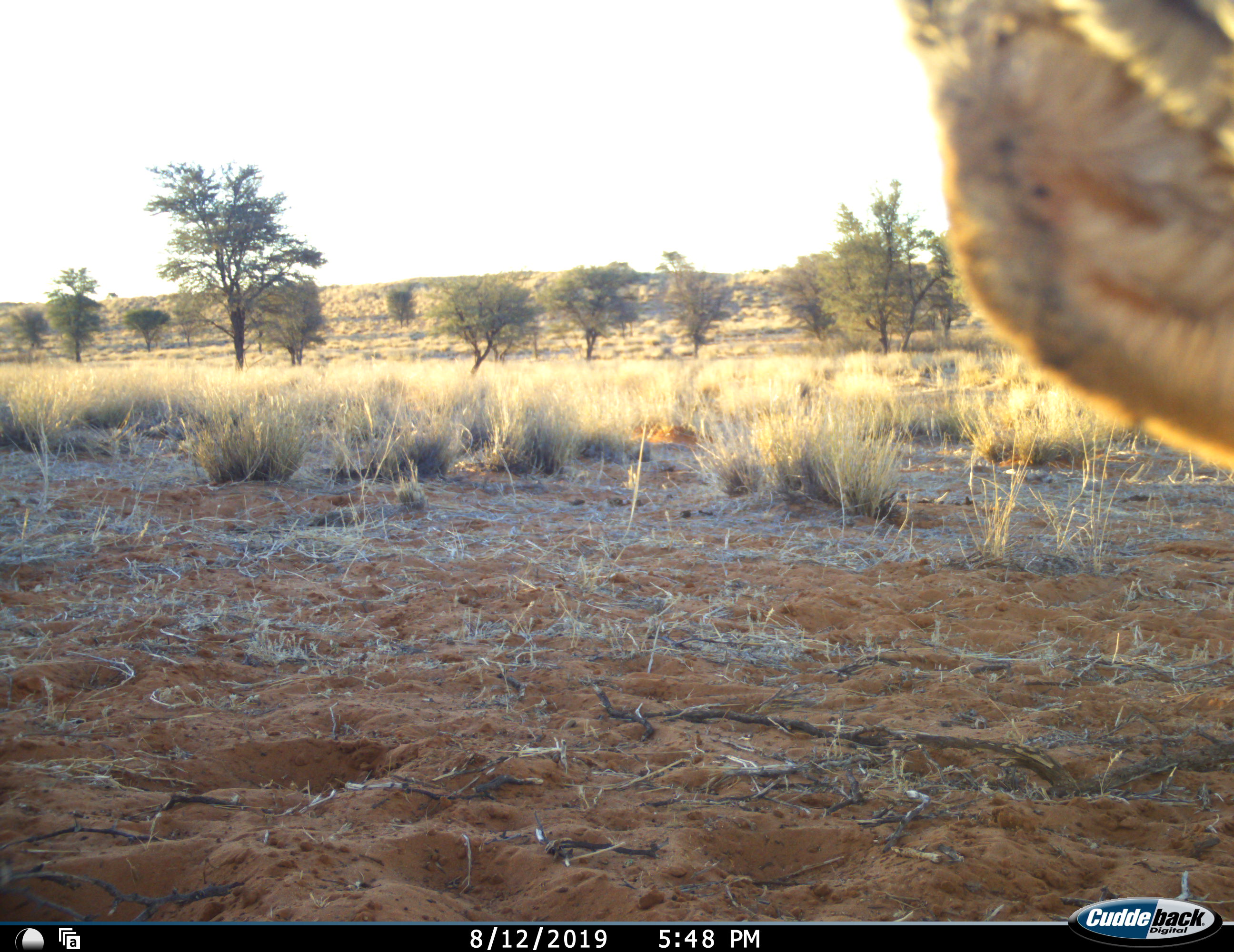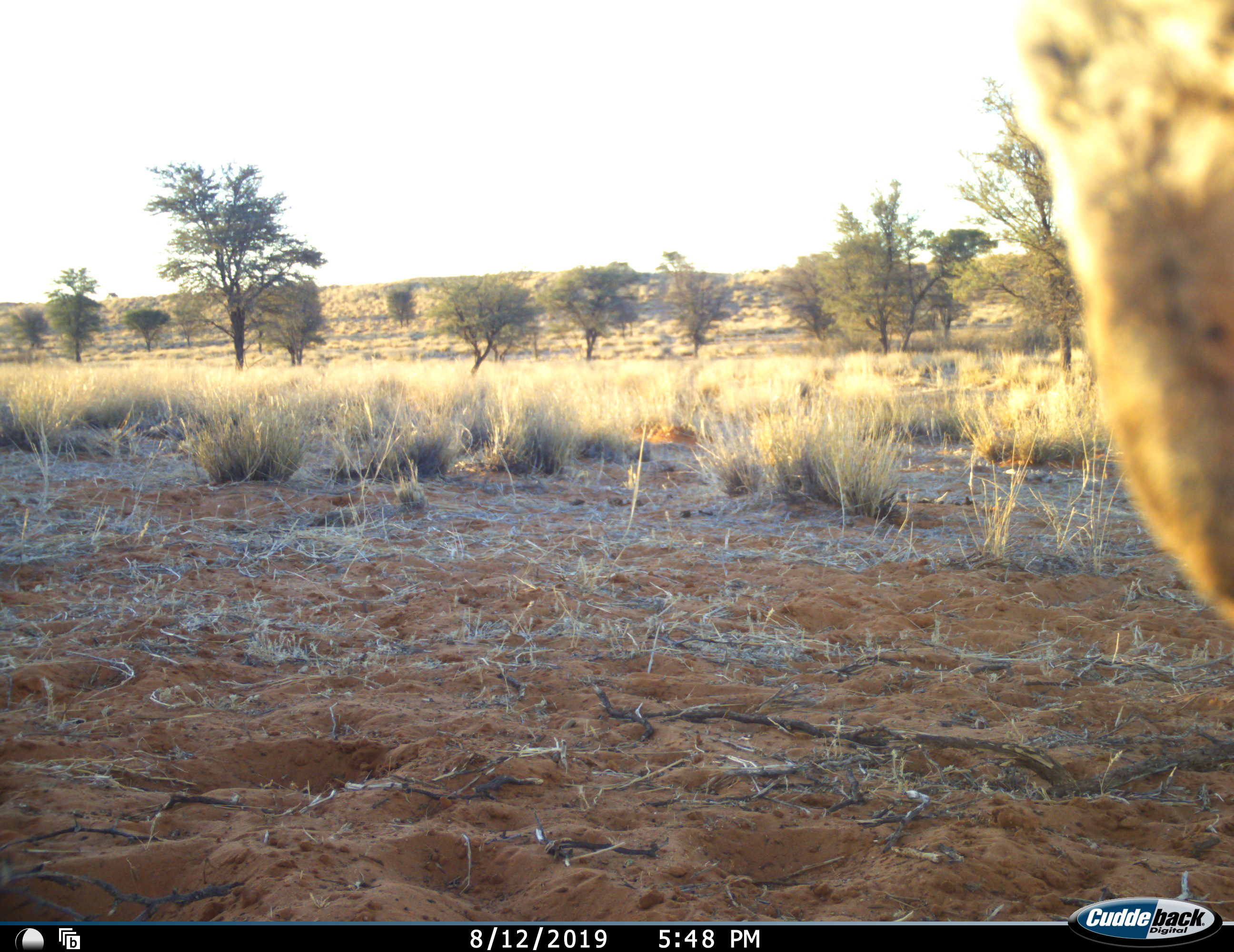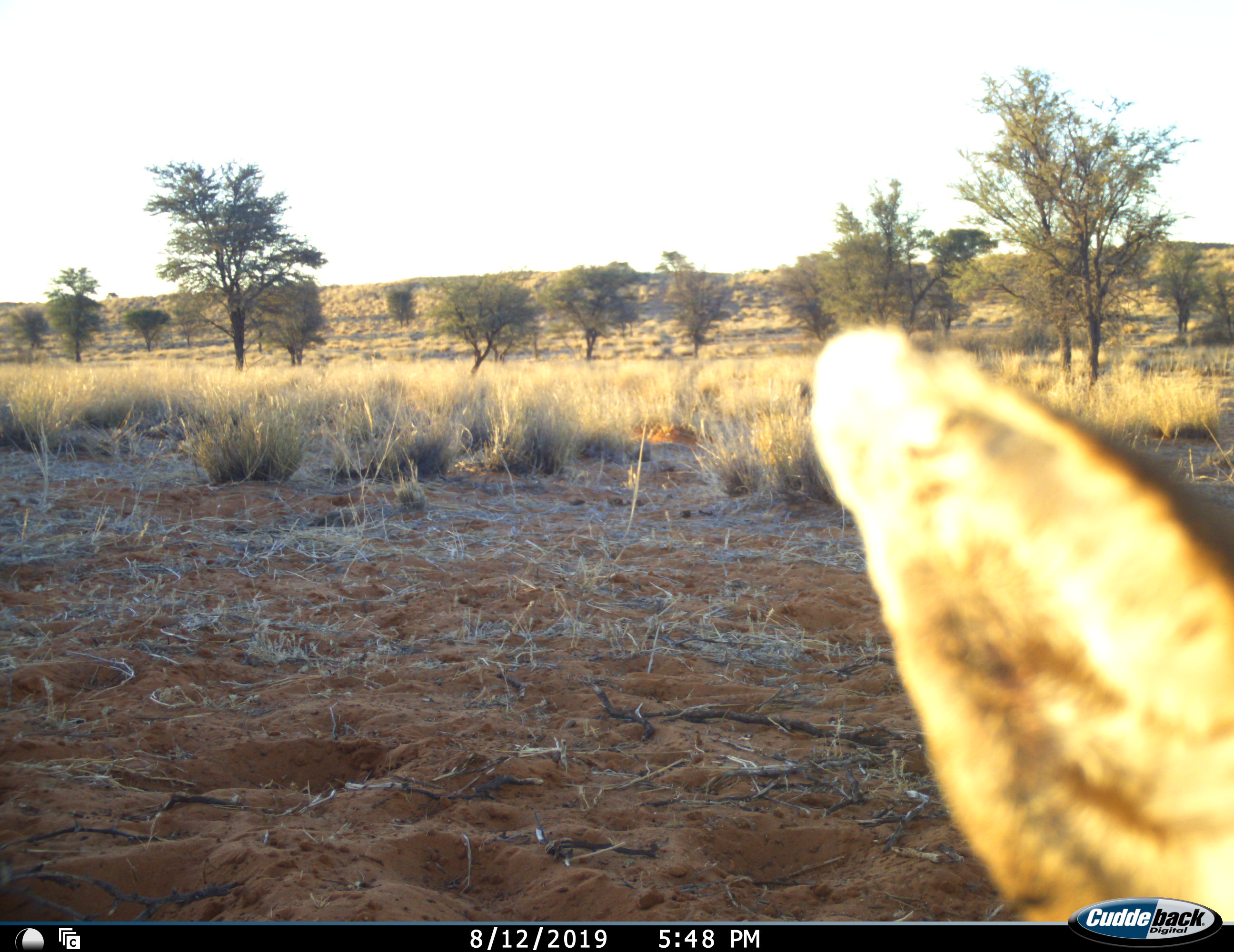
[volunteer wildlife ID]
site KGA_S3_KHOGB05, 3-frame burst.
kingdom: Animalia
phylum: Chordata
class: Mammalia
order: Artiodactyla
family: Bovidae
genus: Raphicerus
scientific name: Raphicerus campestris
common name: steenbok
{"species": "steenbok (Raphicerus campestris)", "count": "1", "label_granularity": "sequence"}